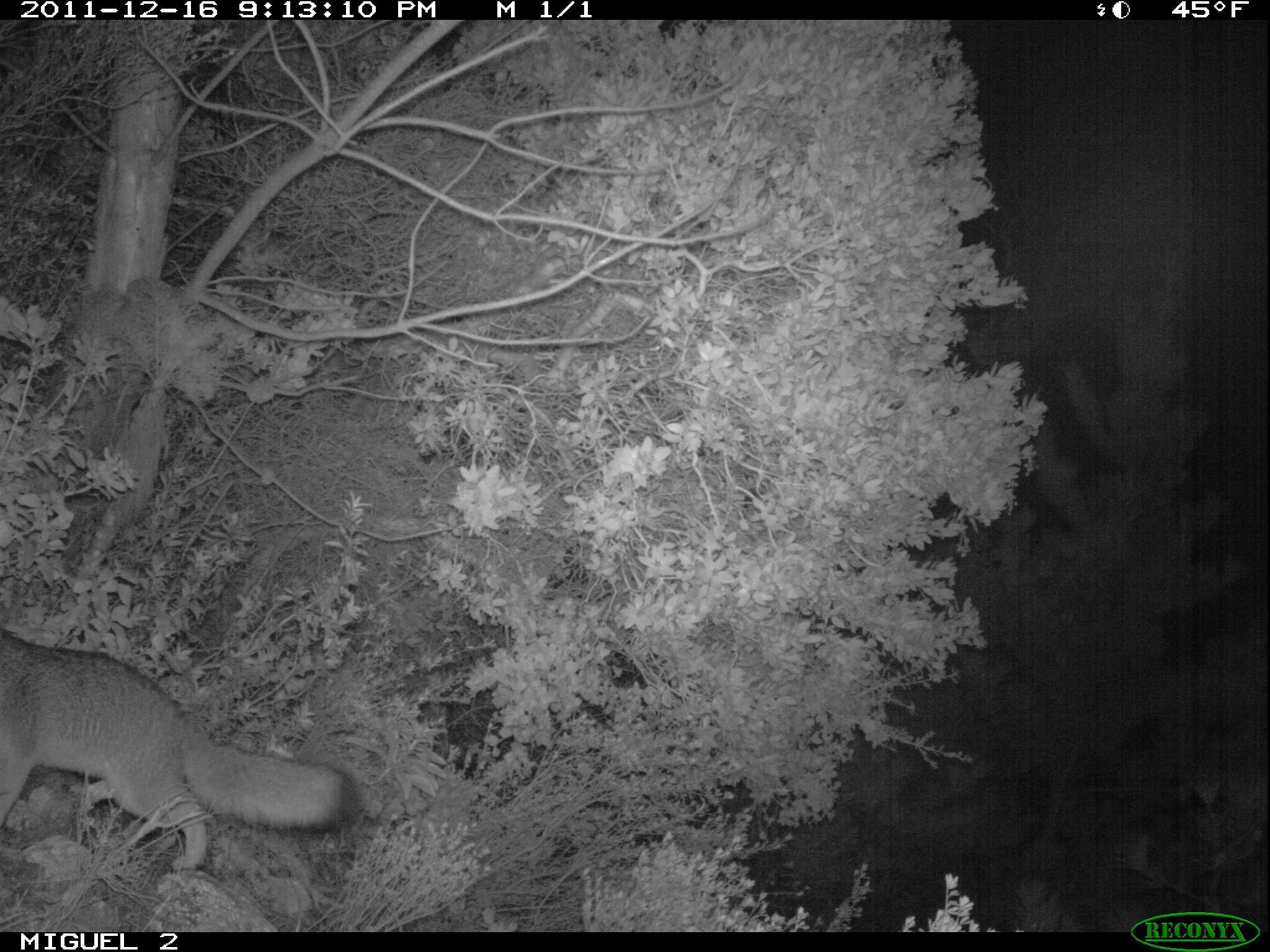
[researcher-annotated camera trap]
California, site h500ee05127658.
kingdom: Animalia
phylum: Chordata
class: Mammalia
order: Carnivora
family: Canidae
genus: Urocyon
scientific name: Urocyon littoralis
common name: island fox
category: fox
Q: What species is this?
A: Fox (island fox) (Urocyon littoralis).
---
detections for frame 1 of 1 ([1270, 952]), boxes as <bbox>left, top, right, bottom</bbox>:
fox: <bbox>0, 620, 361, 875</bbox>